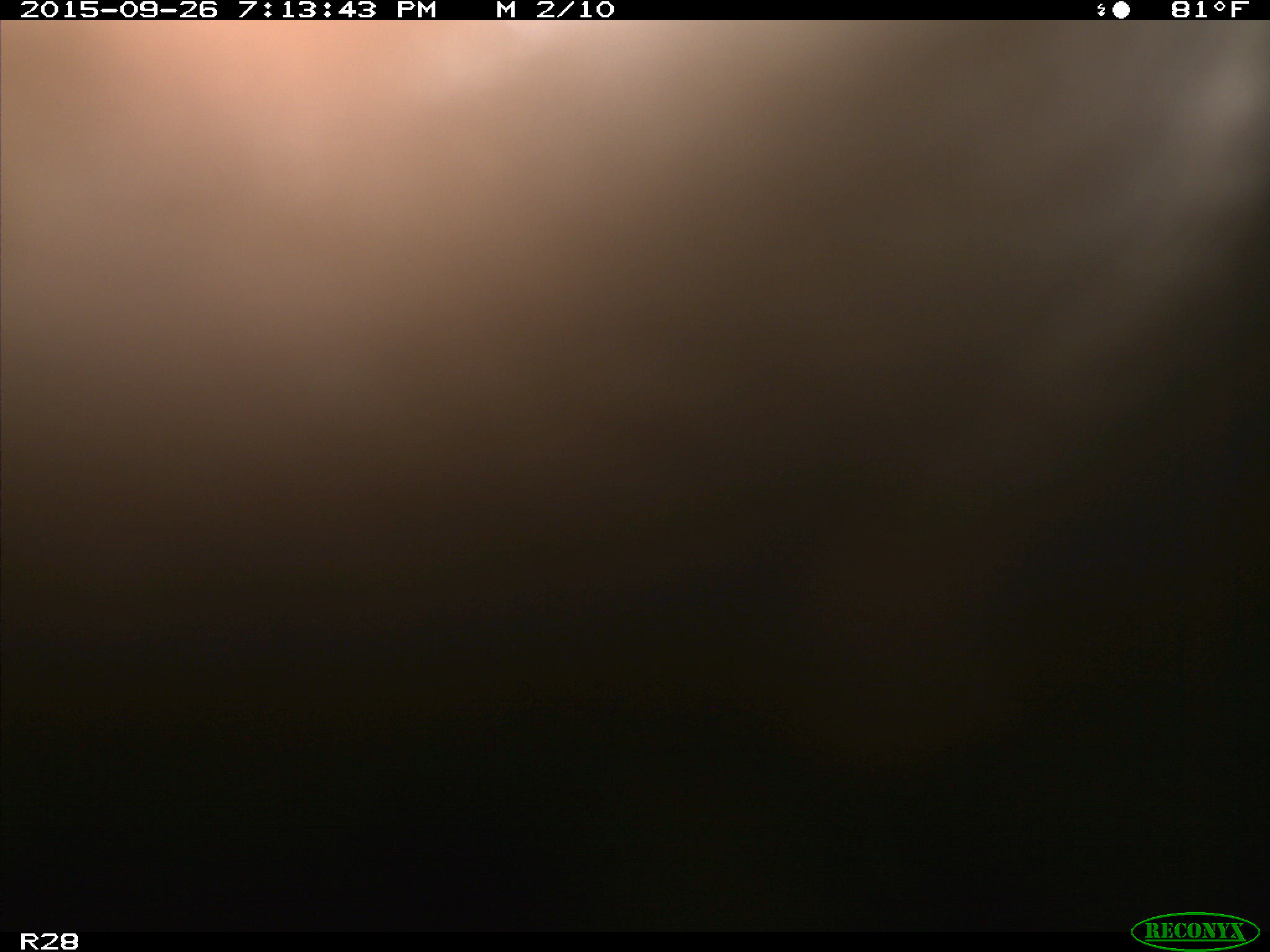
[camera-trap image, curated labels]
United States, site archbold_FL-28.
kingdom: Animalia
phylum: Chordata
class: Mammalia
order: Artiodactyla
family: Bovidae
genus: Bos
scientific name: Bos taurus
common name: domestic cow